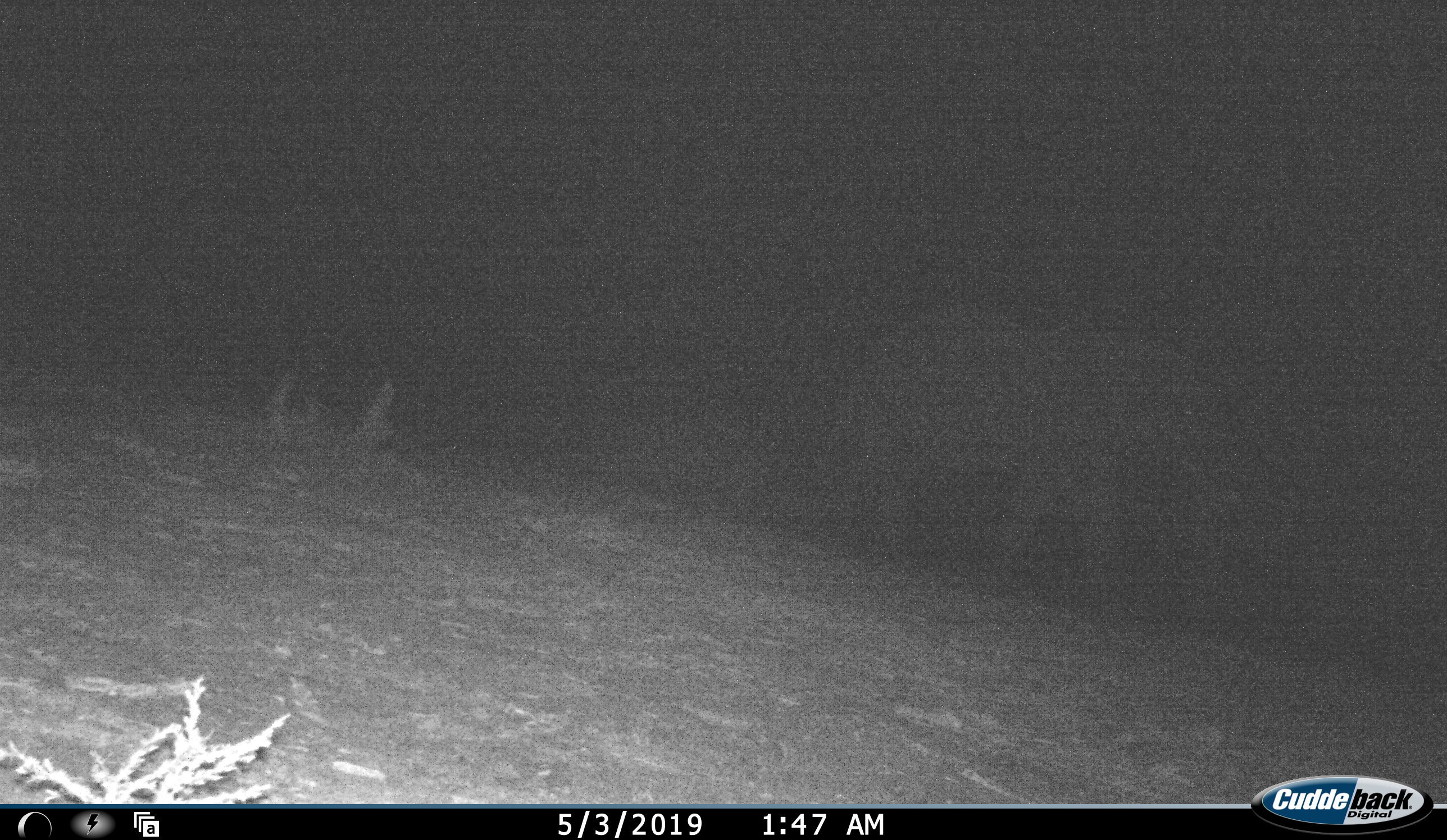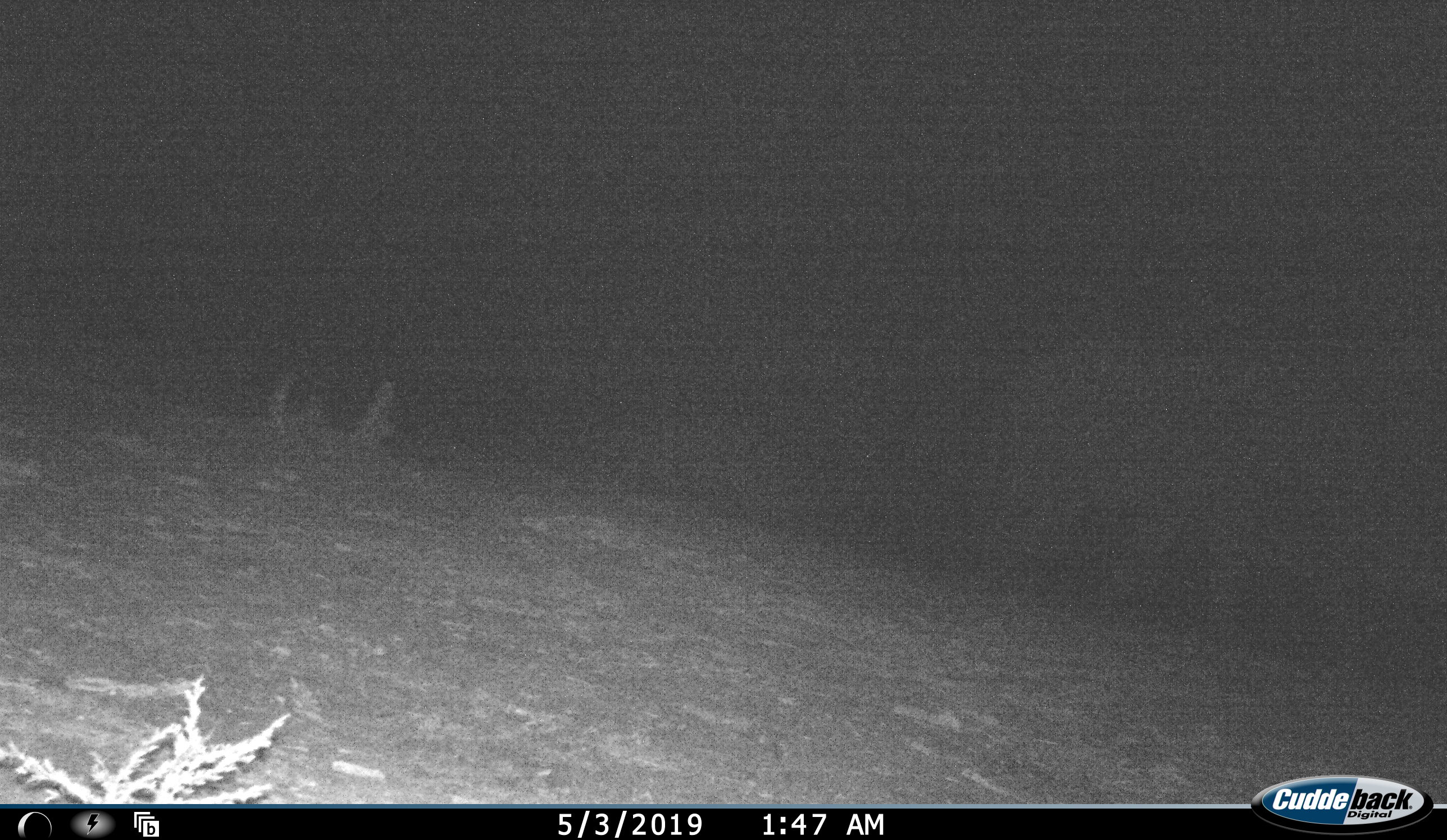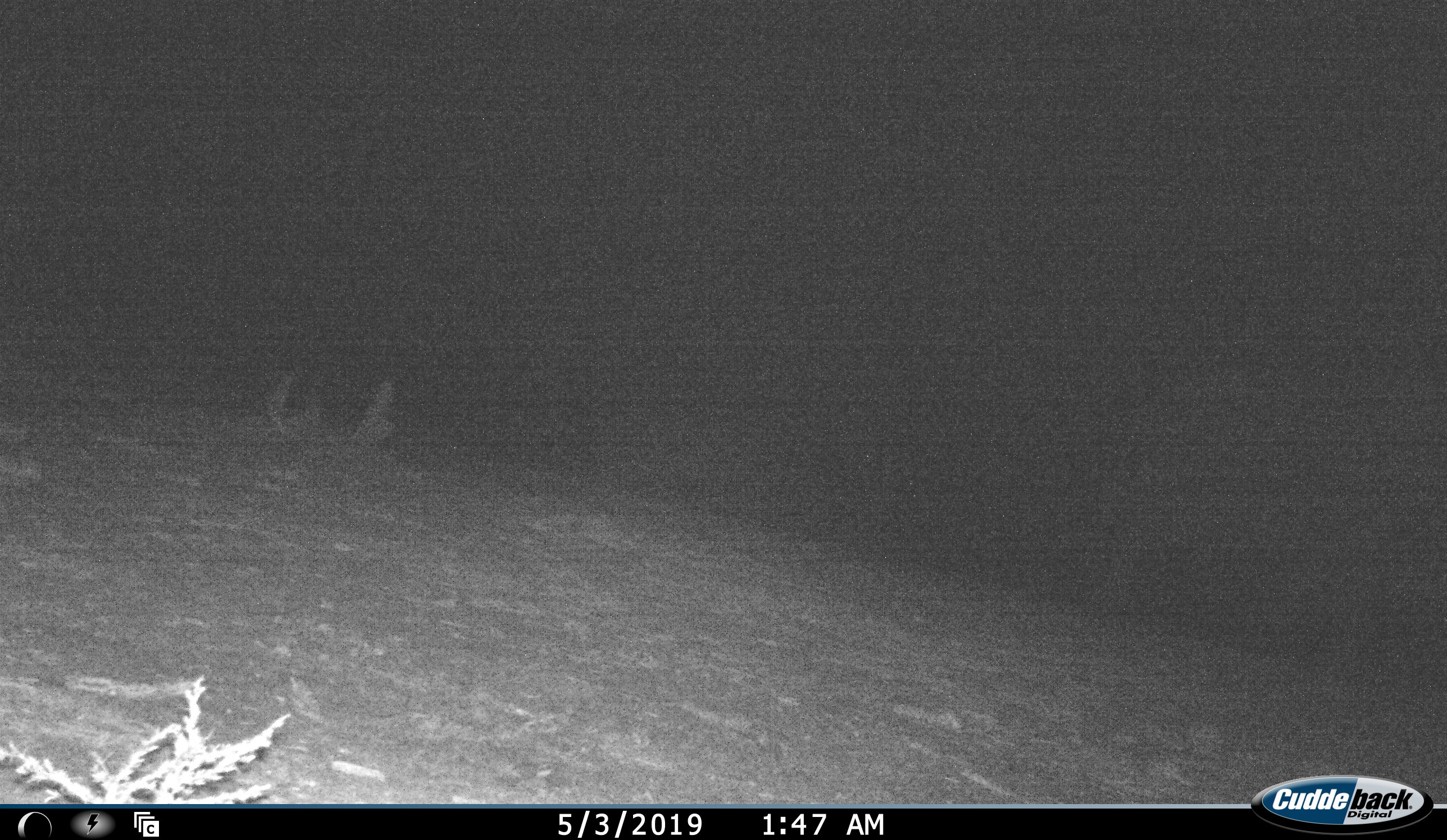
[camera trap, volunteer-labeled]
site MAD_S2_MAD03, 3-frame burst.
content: unidentified animal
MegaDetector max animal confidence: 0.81